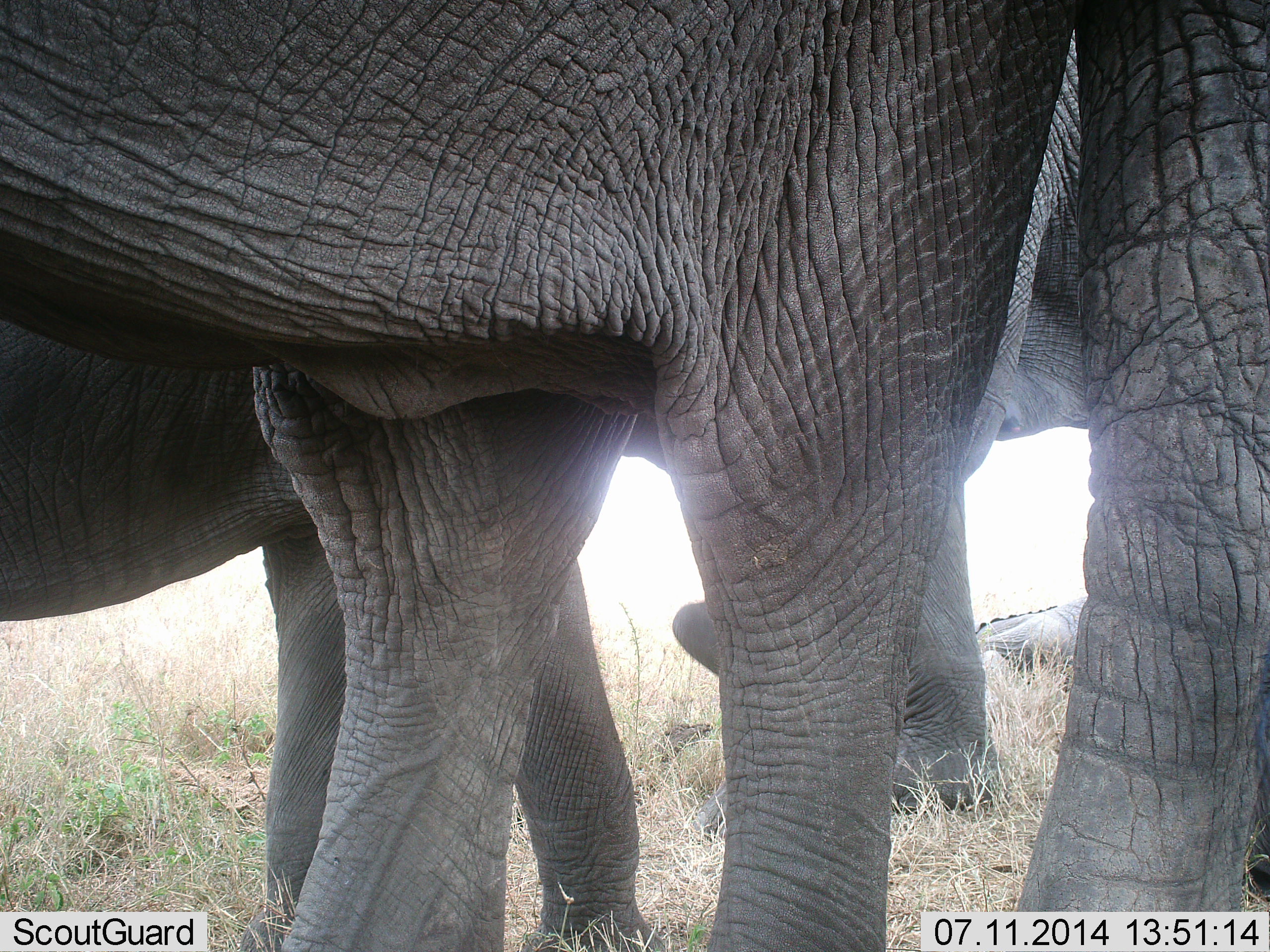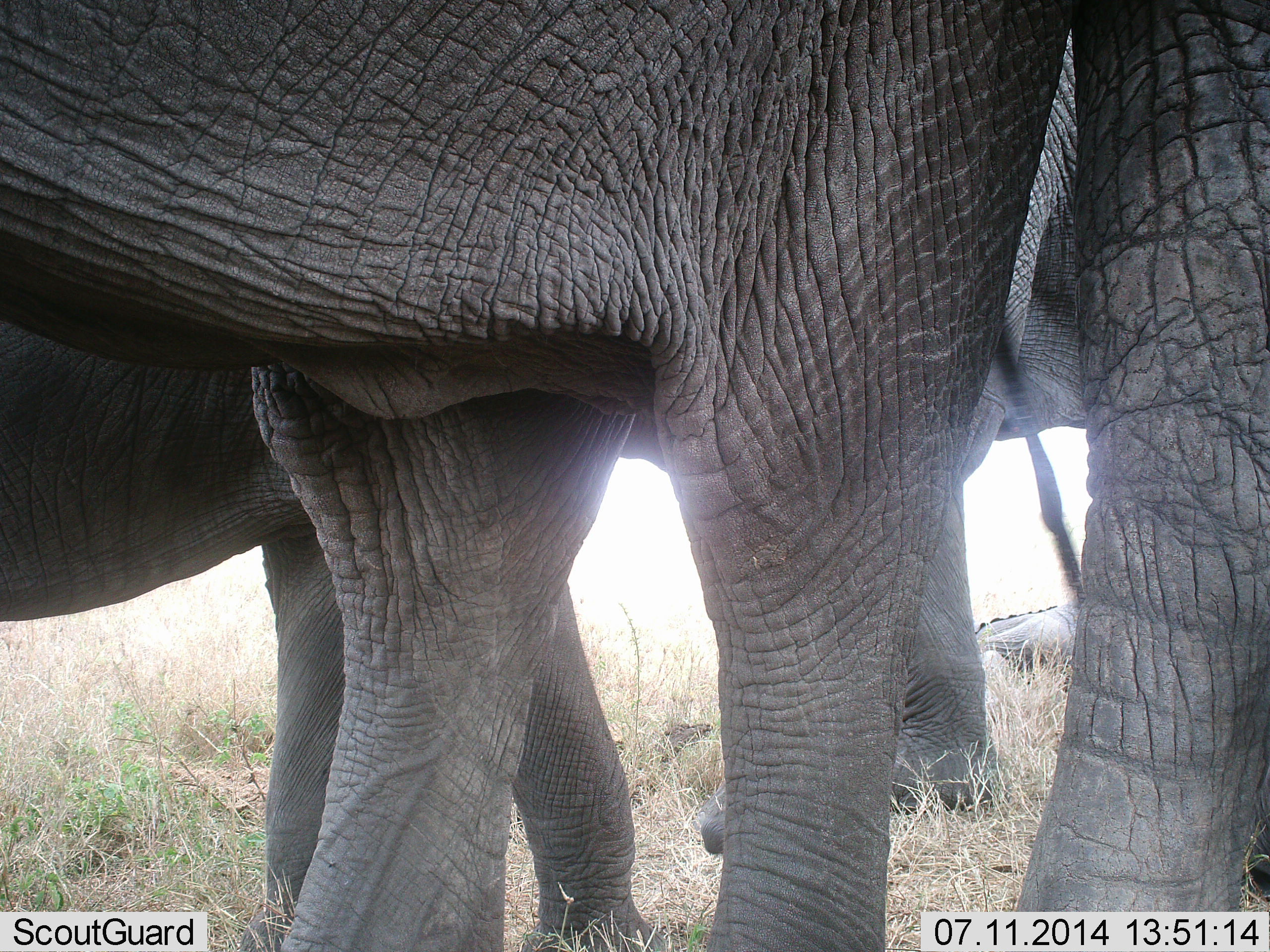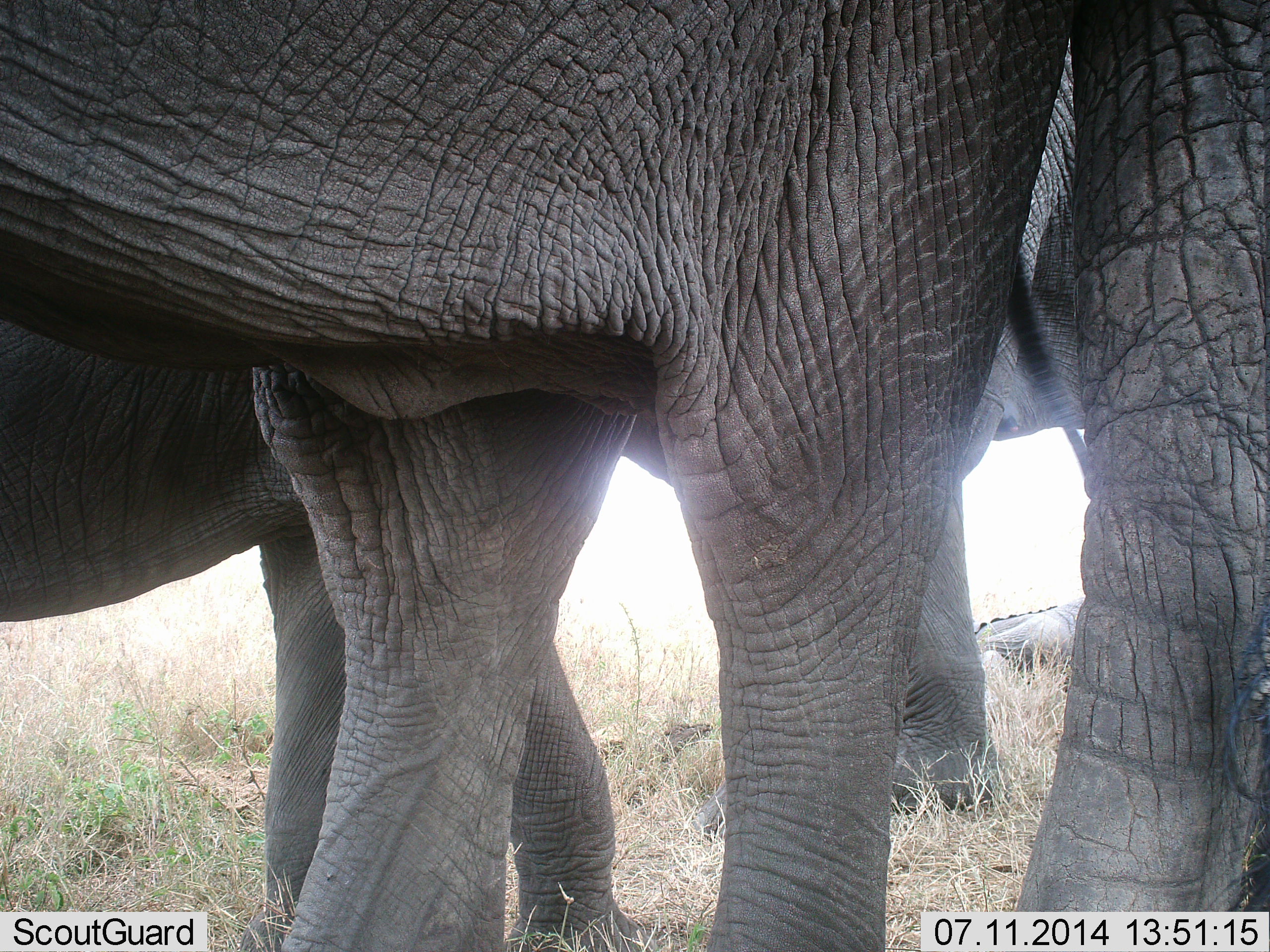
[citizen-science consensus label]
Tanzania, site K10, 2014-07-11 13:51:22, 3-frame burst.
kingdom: Animalia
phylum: Chordata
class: Mammalia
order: Proboscidea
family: Elephantidae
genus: Loxodonta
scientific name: Loxodonta africana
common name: african bush elephant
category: elephant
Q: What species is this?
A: Elephant (african bush elephant) (Loxodonta africana).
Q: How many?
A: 3.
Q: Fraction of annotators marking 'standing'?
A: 90%.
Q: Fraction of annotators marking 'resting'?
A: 30%.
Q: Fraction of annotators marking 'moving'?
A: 10%.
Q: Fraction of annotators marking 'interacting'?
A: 0%.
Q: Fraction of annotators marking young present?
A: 0%.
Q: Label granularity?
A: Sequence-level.